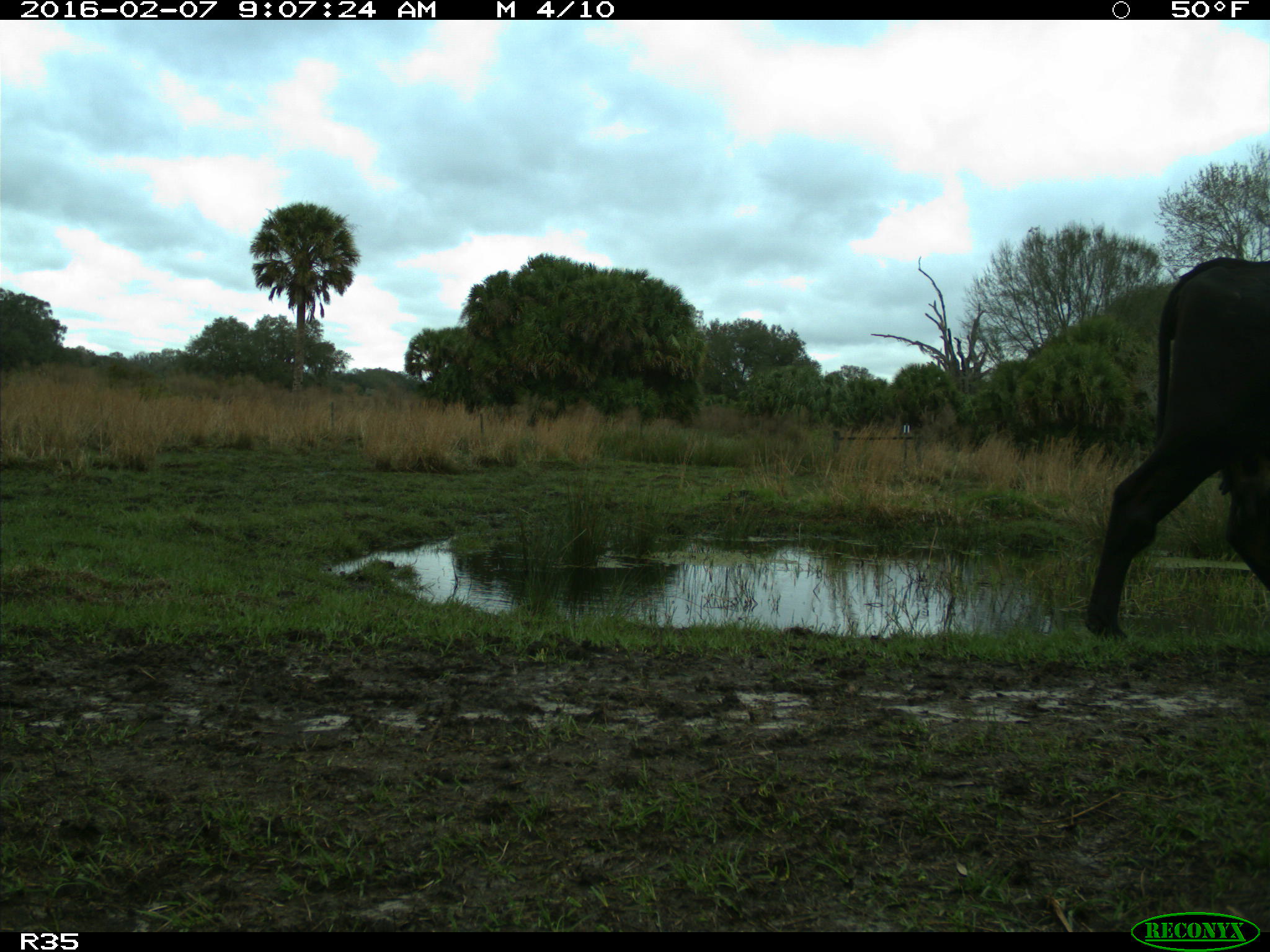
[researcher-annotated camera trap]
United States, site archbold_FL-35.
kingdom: Animalia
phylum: Chordata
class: Mammalia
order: Artiodactyla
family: Bovidae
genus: Bos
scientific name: Bos taurus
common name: domestic cow